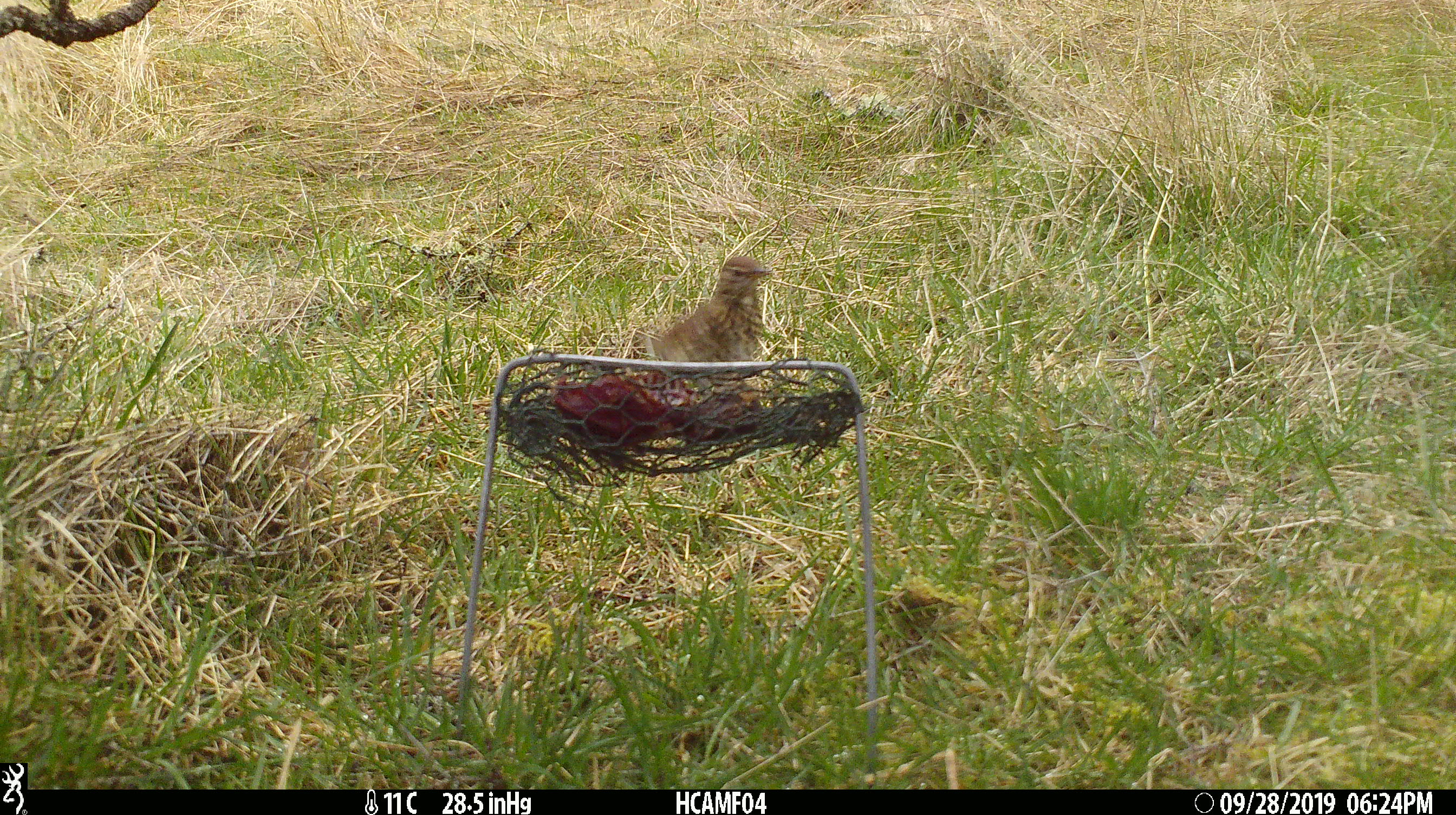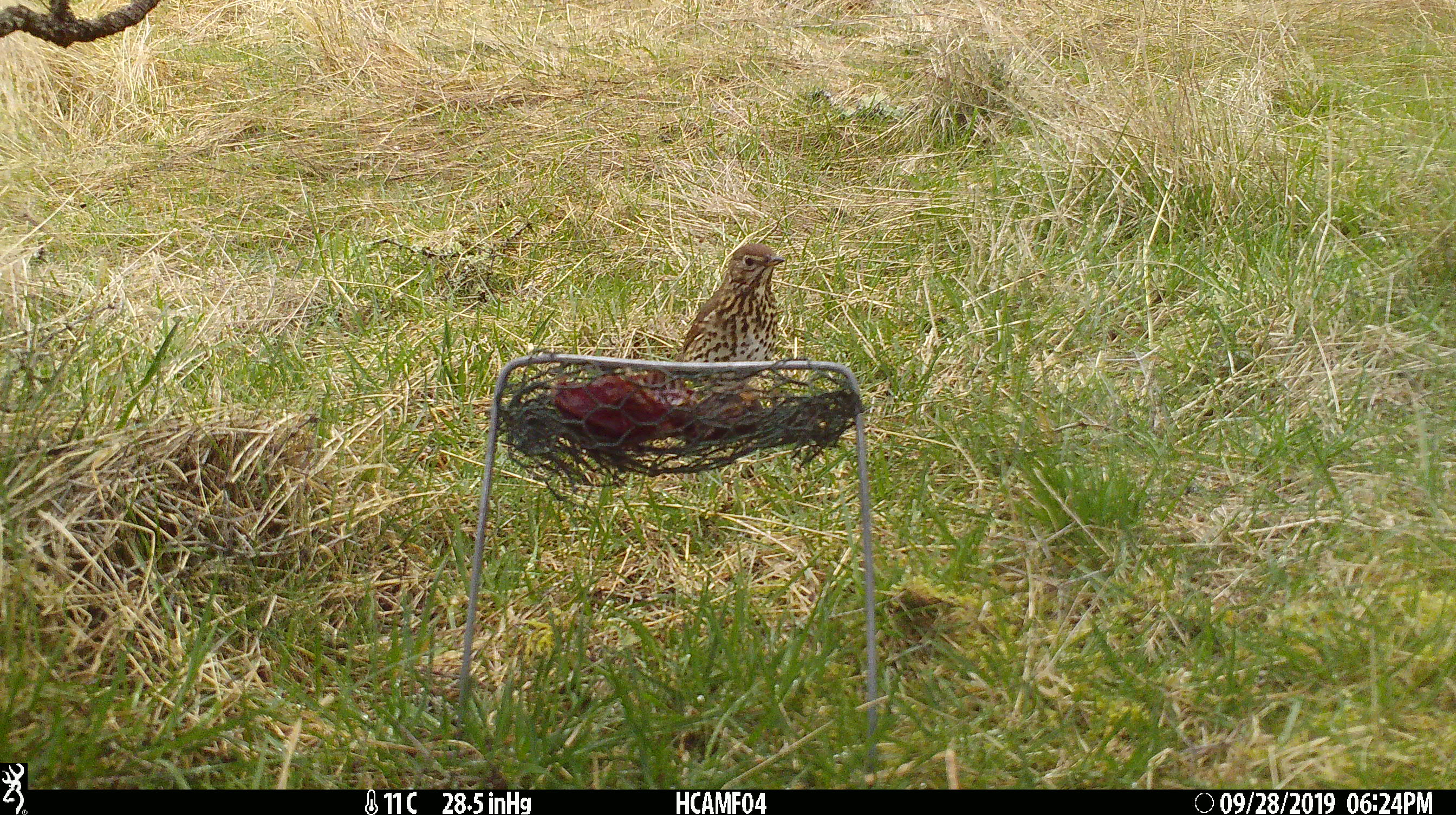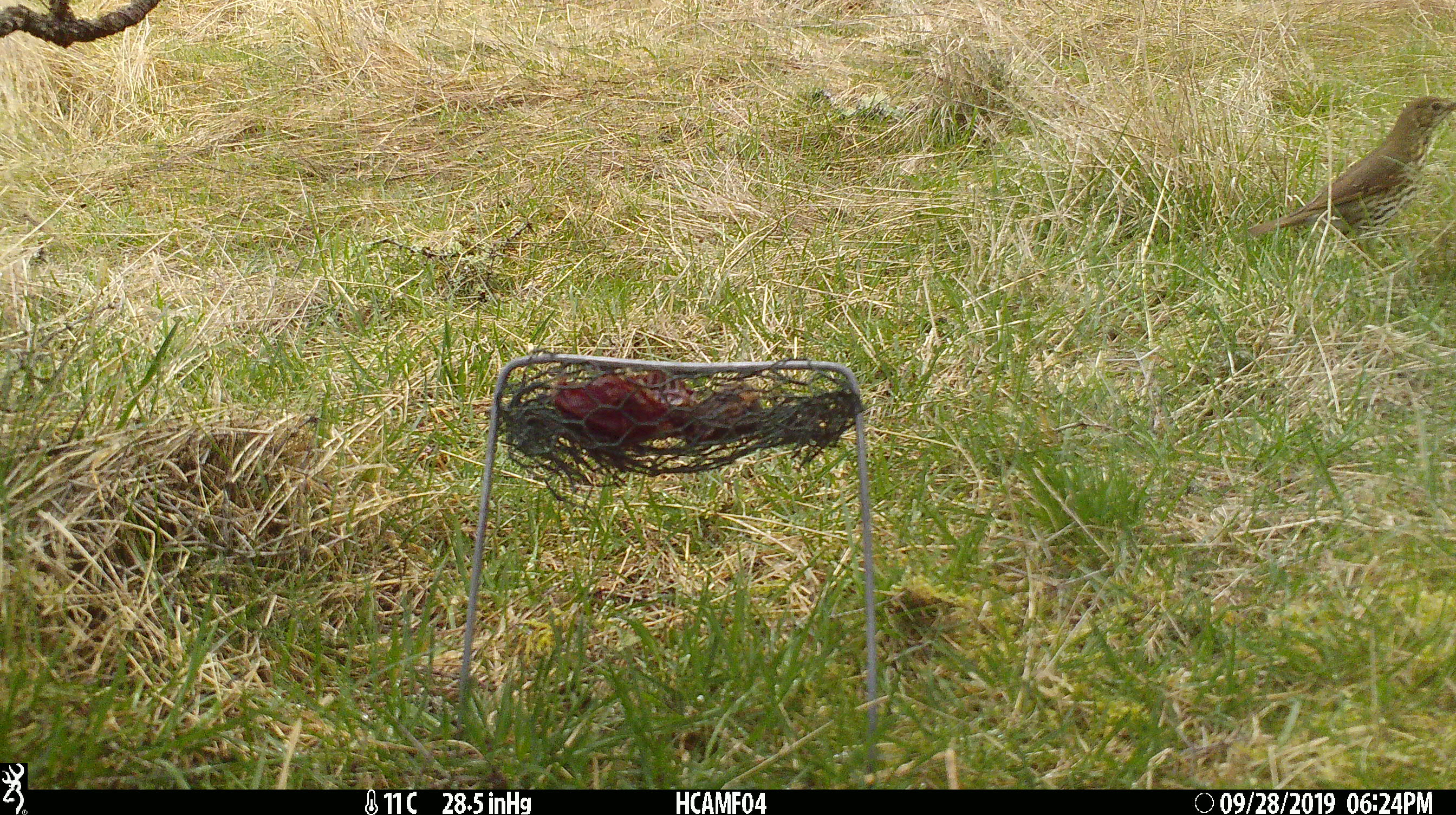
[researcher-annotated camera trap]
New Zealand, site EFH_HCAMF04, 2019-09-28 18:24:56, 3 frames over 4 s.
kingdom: Animalia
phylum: Chordata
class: Aves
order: Passeriformes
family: Turdidae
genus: Turdus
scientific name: Turdus philomelos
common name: song thrush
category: thrush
Thrush (song thrush) (Turdus philomelos).